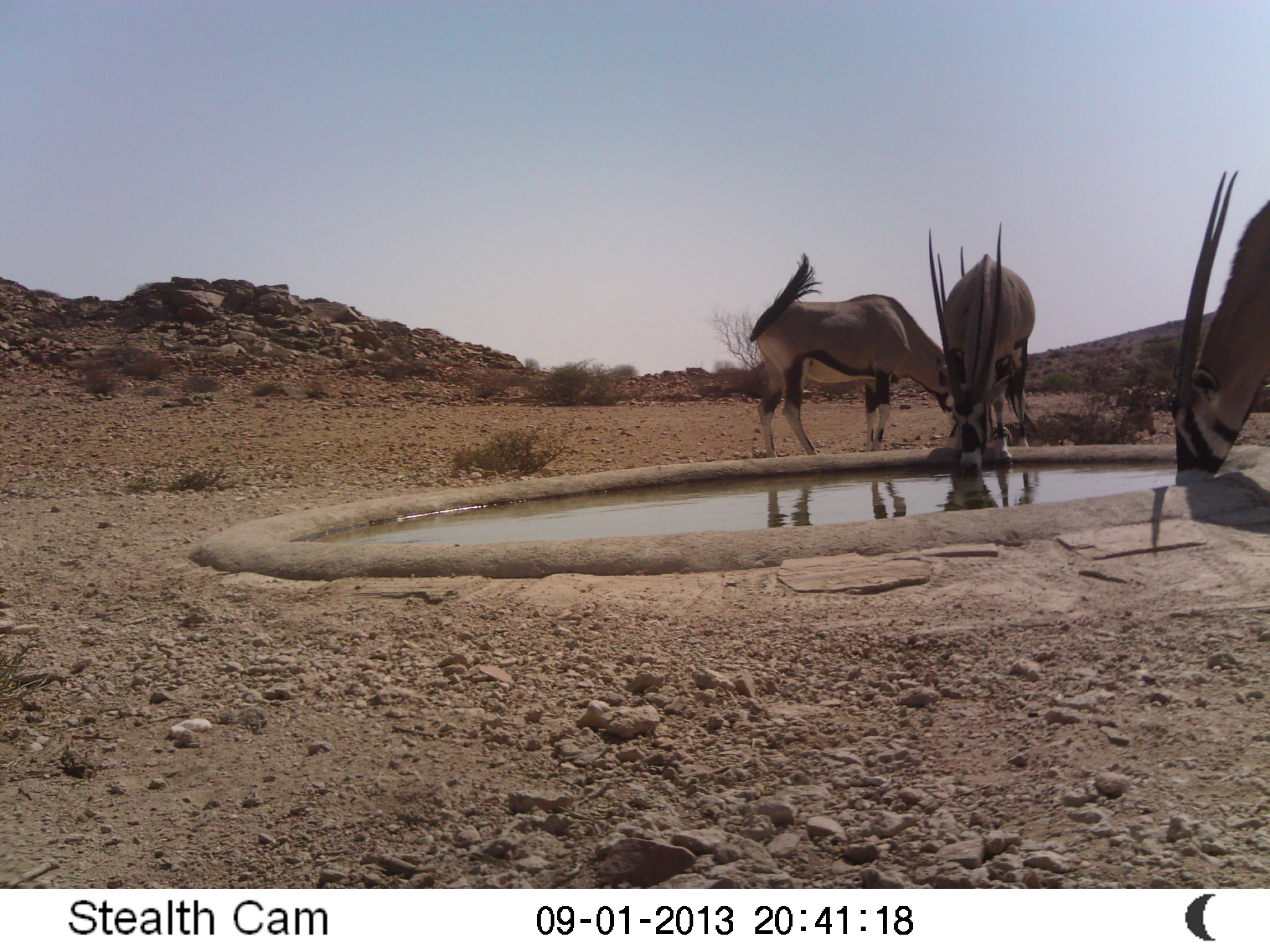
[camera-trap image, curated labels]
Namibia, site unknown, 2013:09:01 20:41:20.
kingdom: Animalia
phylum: Chordata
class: Mammalia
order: Artiodactyla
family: Bovidae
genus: Oryx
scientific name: Oryx gazella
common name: gemsbok